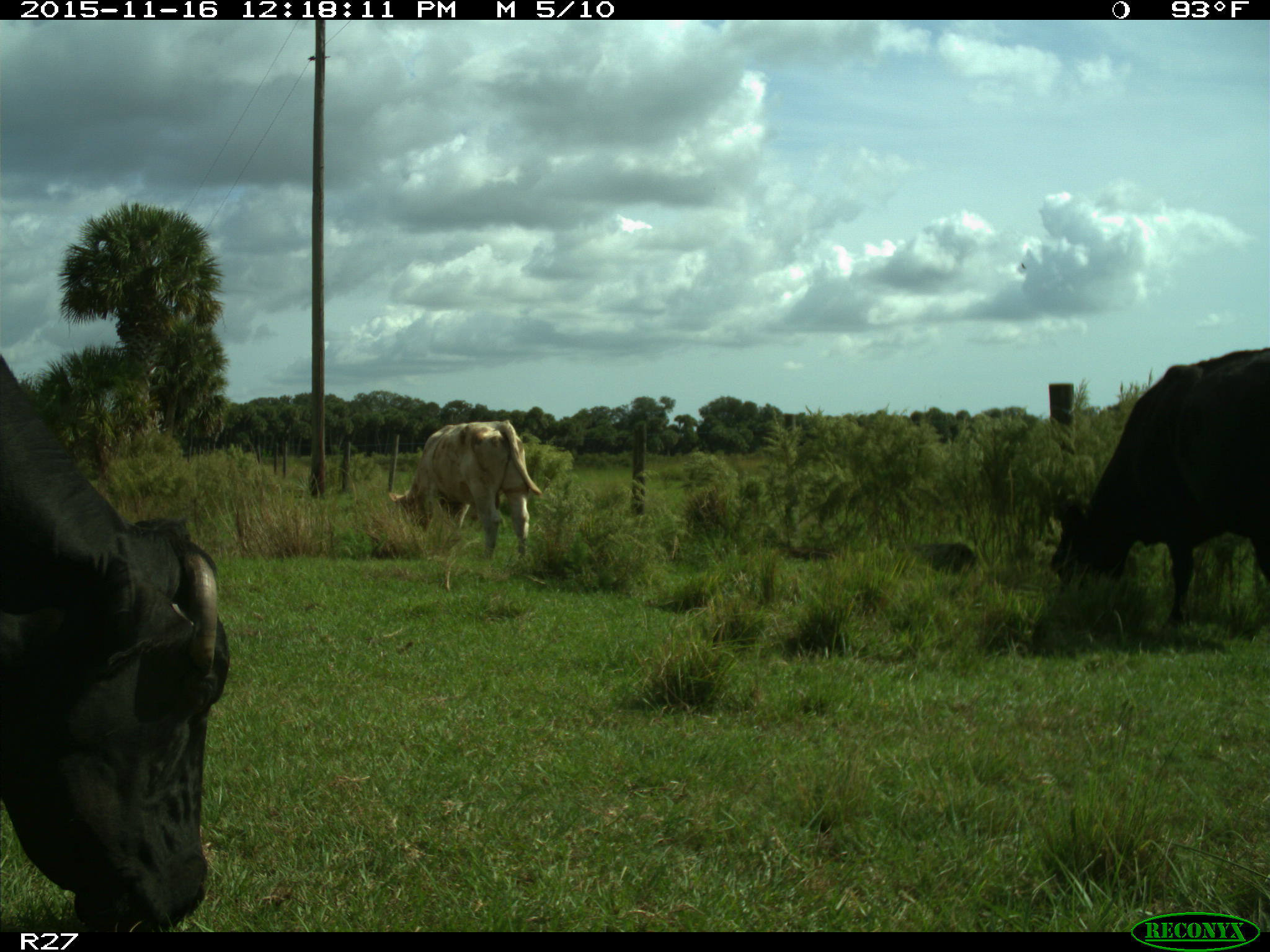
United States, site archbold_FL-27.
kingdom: Animalia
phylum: Chordata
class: Mammalia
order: Artiodactyla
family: Bovidae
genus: Bos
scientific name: Bos taurus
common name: domestic cow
Bos taurus (domestic cow).